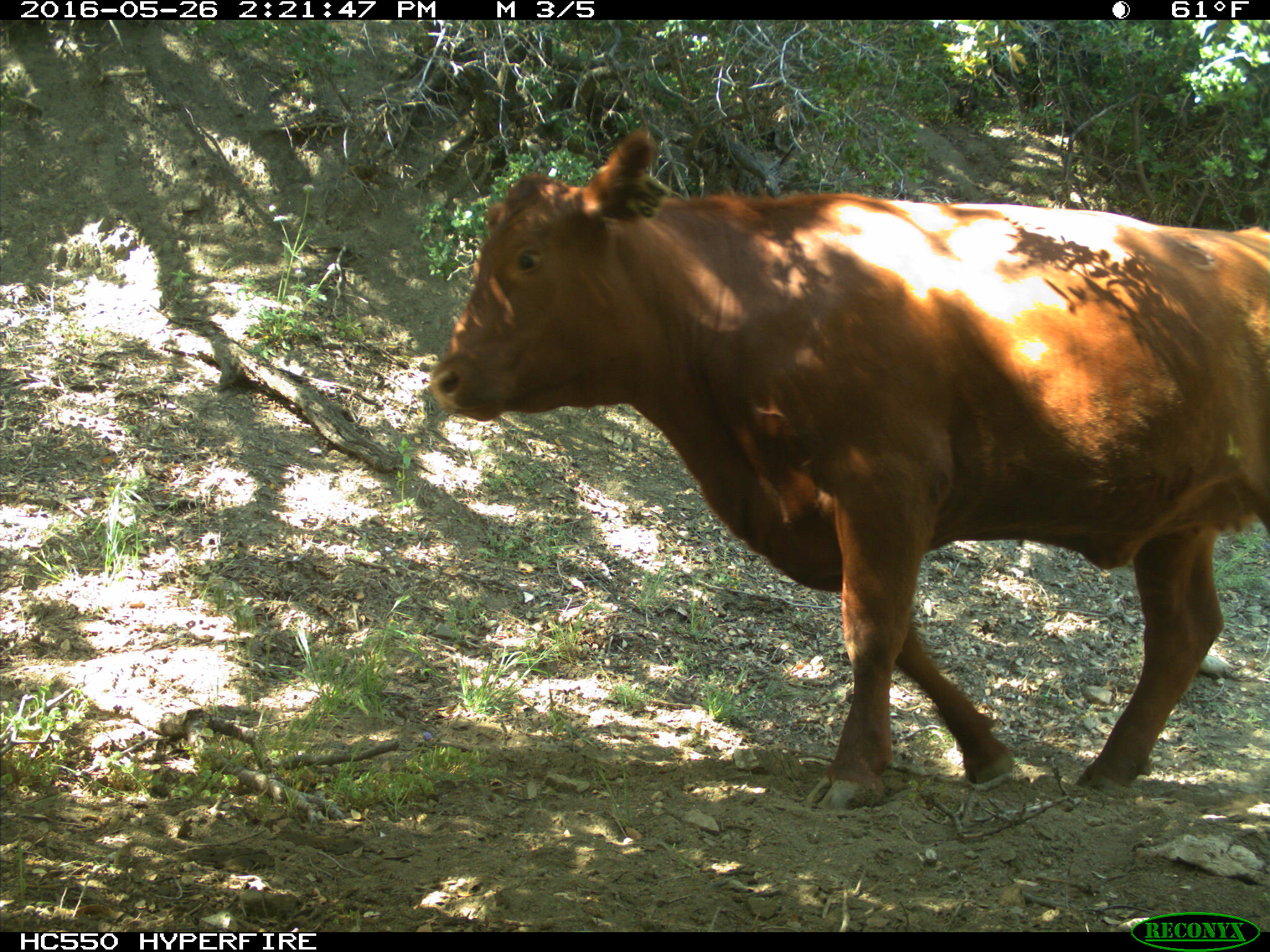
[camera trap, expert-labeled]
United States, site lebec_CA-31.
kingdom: Animalia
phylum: Chordata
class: Mammalia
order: Artiodactyla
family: Bovidae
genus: Bos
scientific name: Bos taurus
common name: domestic cow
Bos taurus (domestic cow).